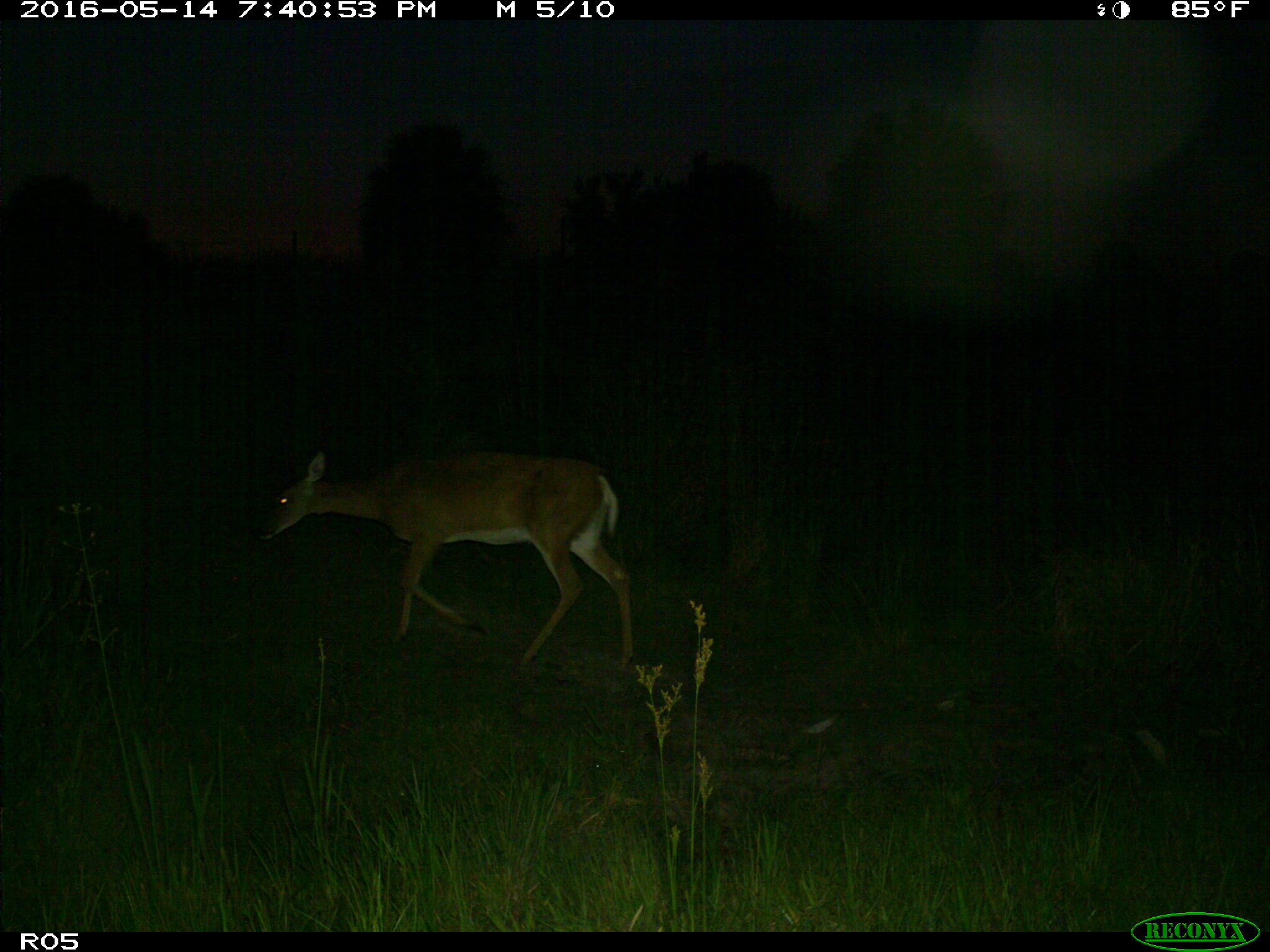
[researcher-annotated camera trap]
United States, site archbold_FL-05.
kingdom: Animalia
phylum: Chordata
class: Mammalia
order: Artiodactyla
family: Cervidae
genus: Odocoileus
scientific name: Odocoileus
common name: deer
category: unidentified deer